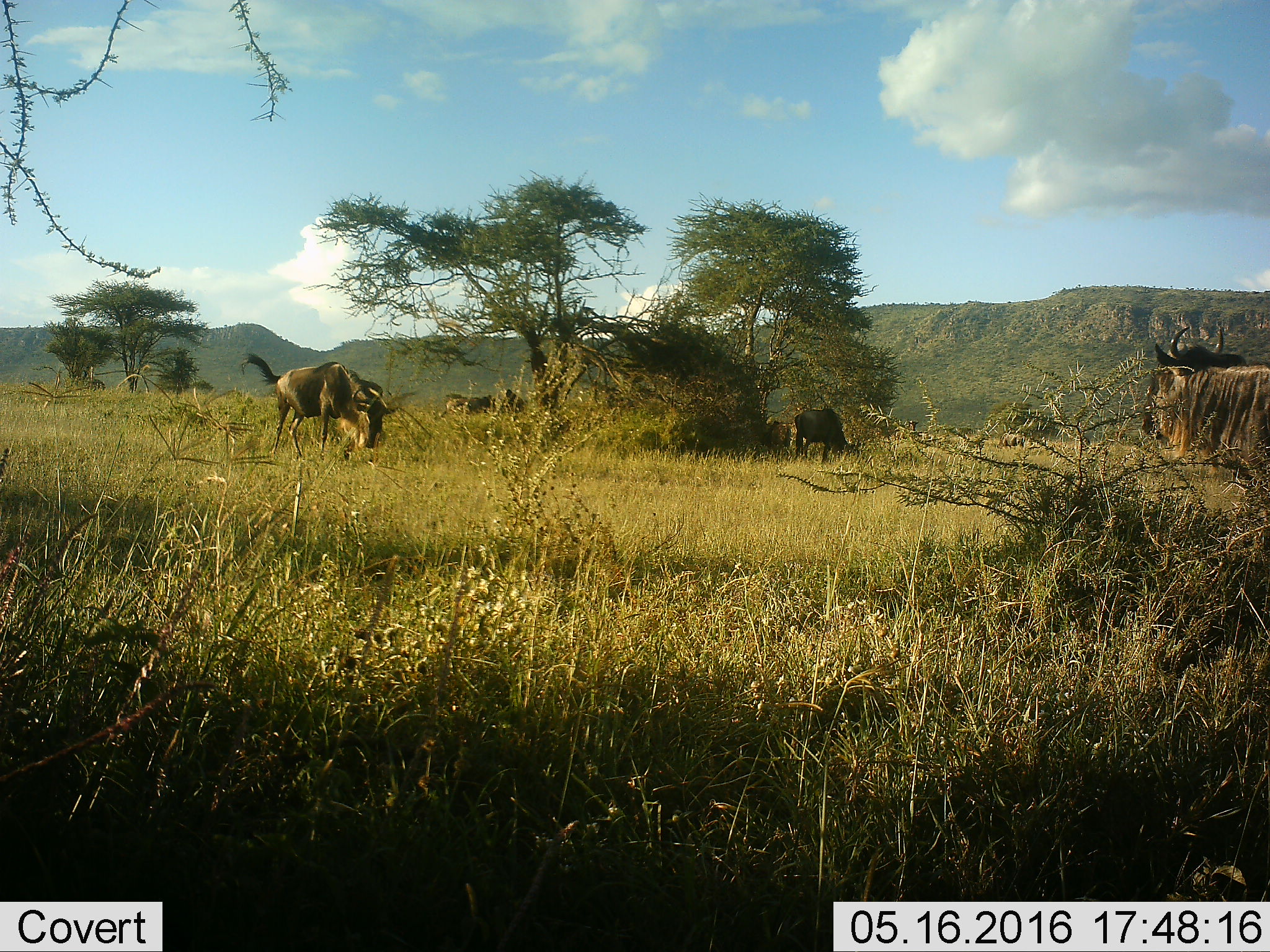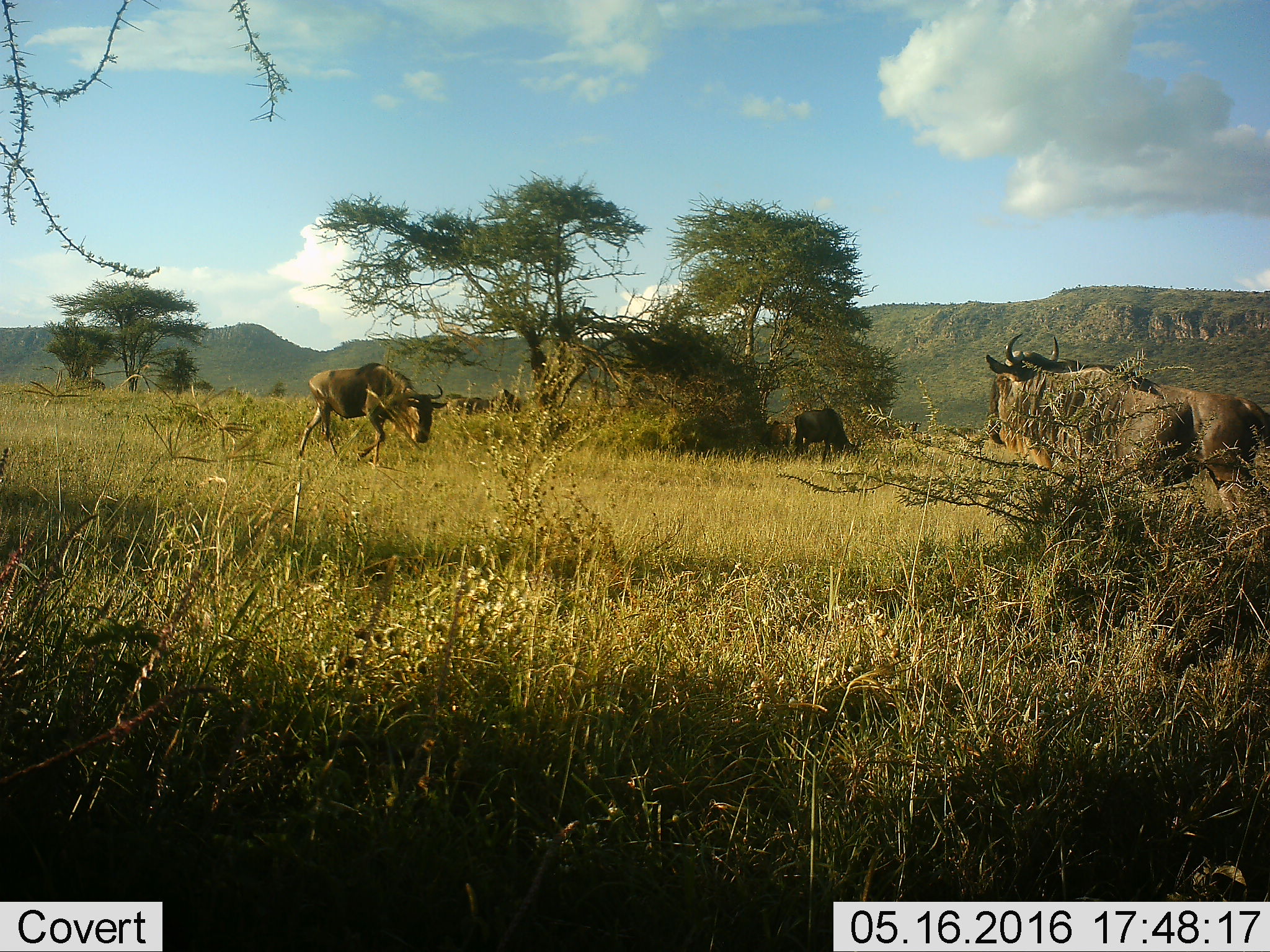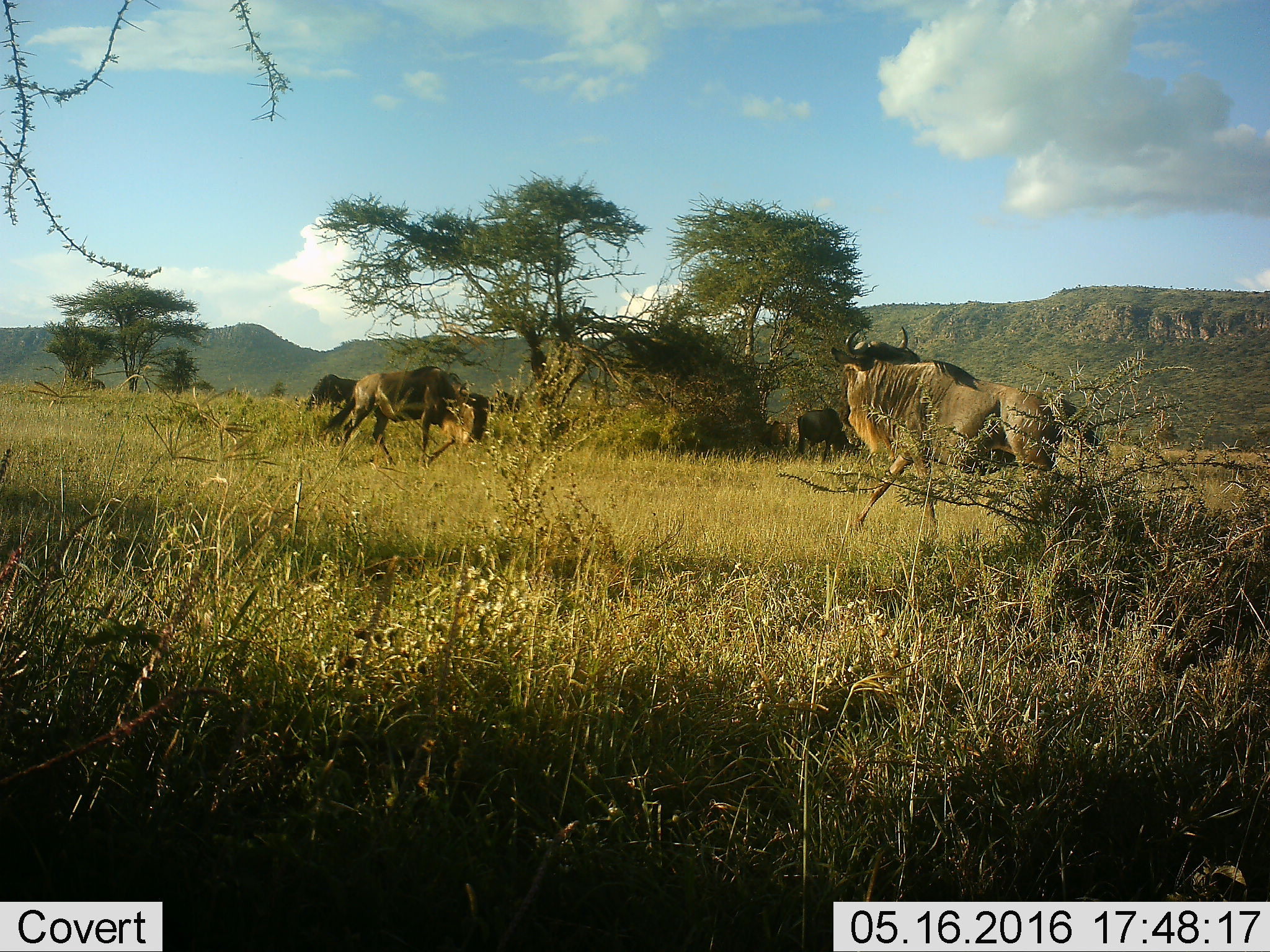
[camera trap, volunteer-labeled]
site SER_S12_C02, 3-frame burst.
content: unidentified animal